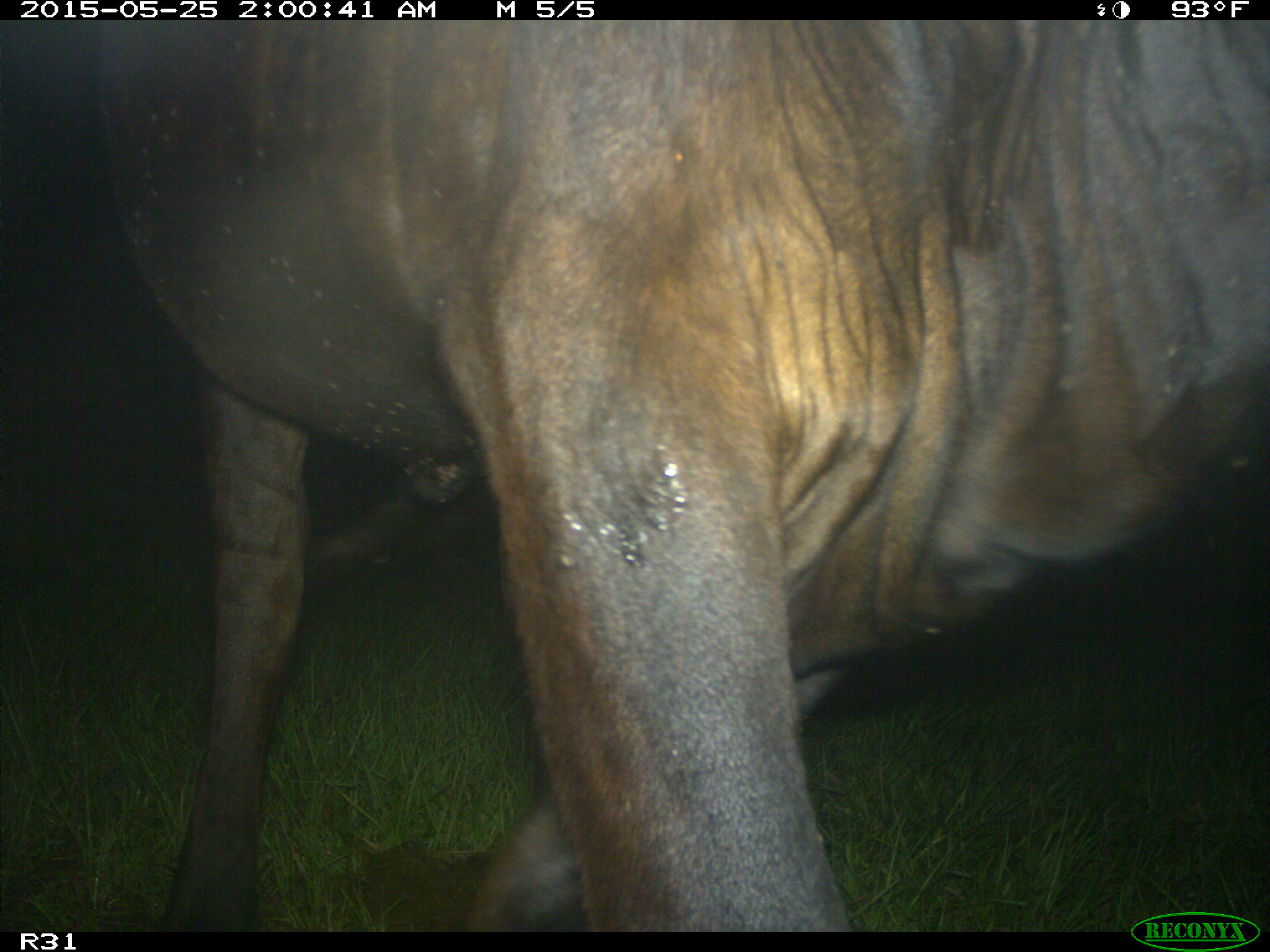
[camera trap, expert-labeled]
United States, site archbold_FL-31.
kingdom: Animalia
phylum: Chordata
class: Mammalia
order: Artiodactyla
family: Bovidae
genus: Bos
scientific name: Bos taurus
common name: domestic cow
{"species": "Bos taurus (domestic cow)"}